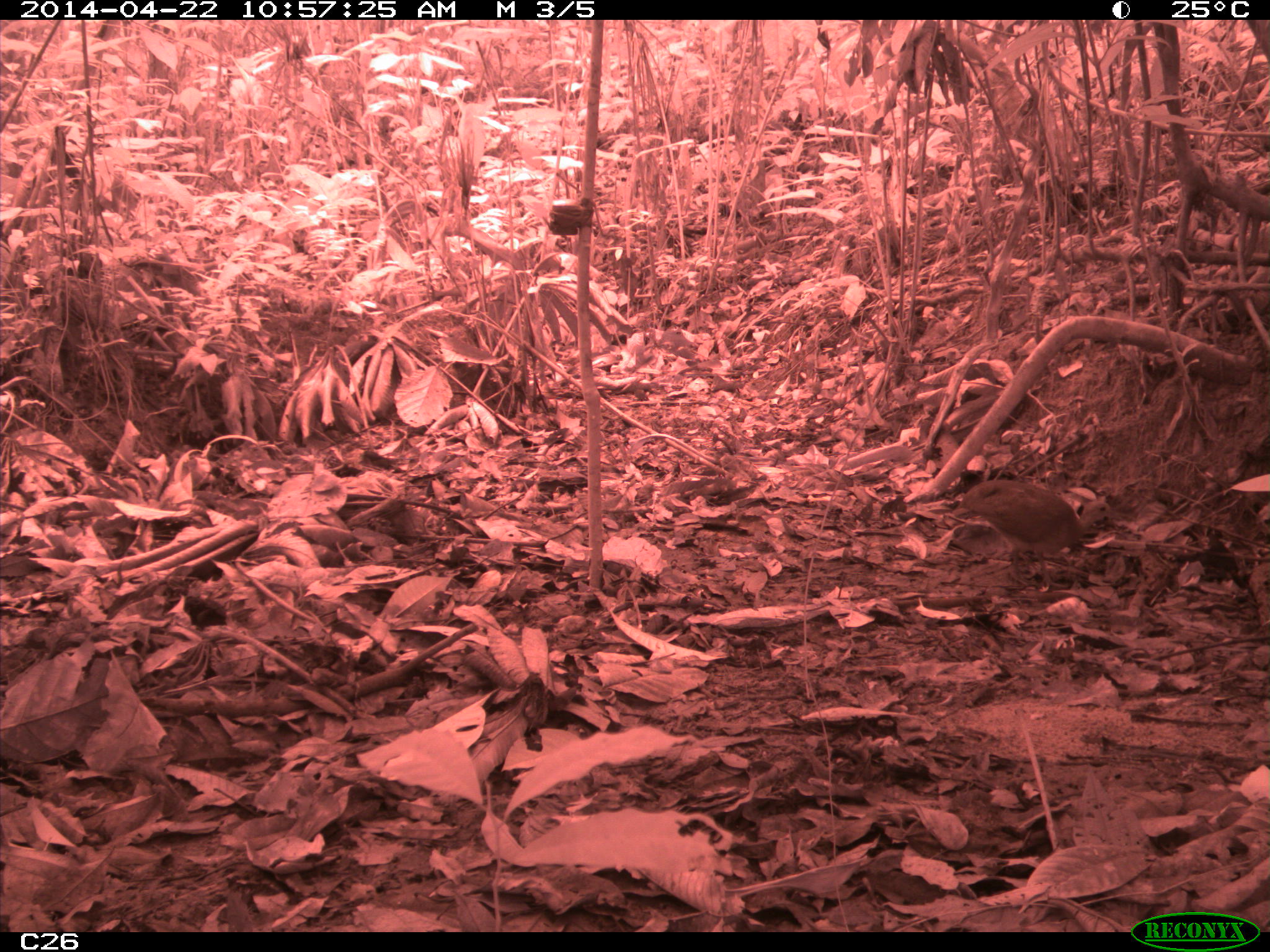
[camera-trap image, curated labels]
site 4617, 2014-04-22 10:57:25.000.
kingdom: Animalia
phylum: Chordata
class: Aves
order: Tinamiformes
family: Tinamidae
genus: Tinamus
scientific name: Tinamus major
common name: great tinamou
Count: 1.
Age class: adult.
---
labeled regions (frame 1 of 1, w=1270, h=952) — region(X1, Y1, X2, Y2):
tinamus major: region(960, 477, 1116, 587)